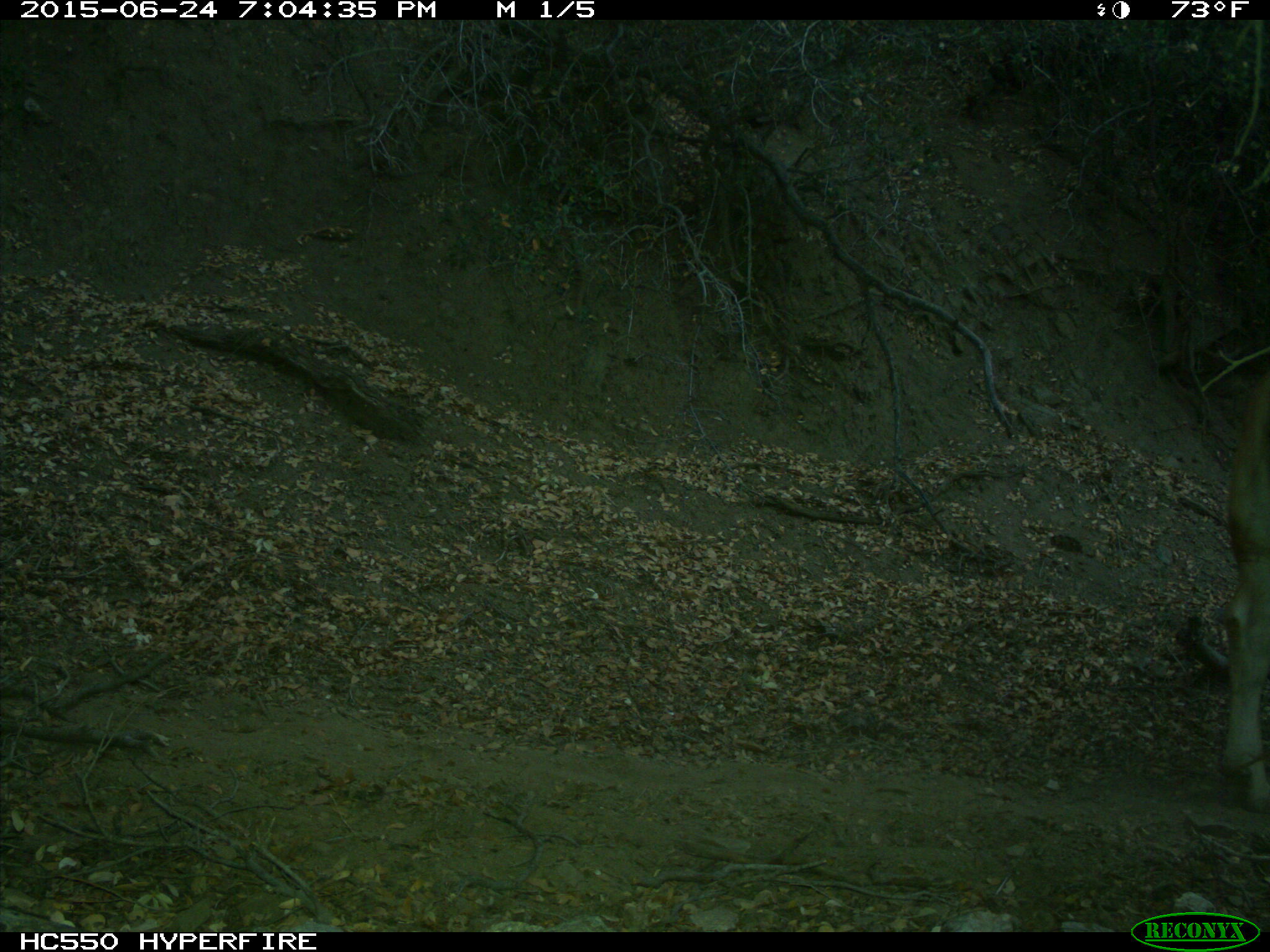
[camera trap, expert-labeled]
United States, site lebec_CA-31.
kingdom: Animalia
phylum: Chordata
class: Mammalia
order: Artiodactyla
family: Bovidae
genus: Bos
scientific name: Bos taurus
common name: domestic cow